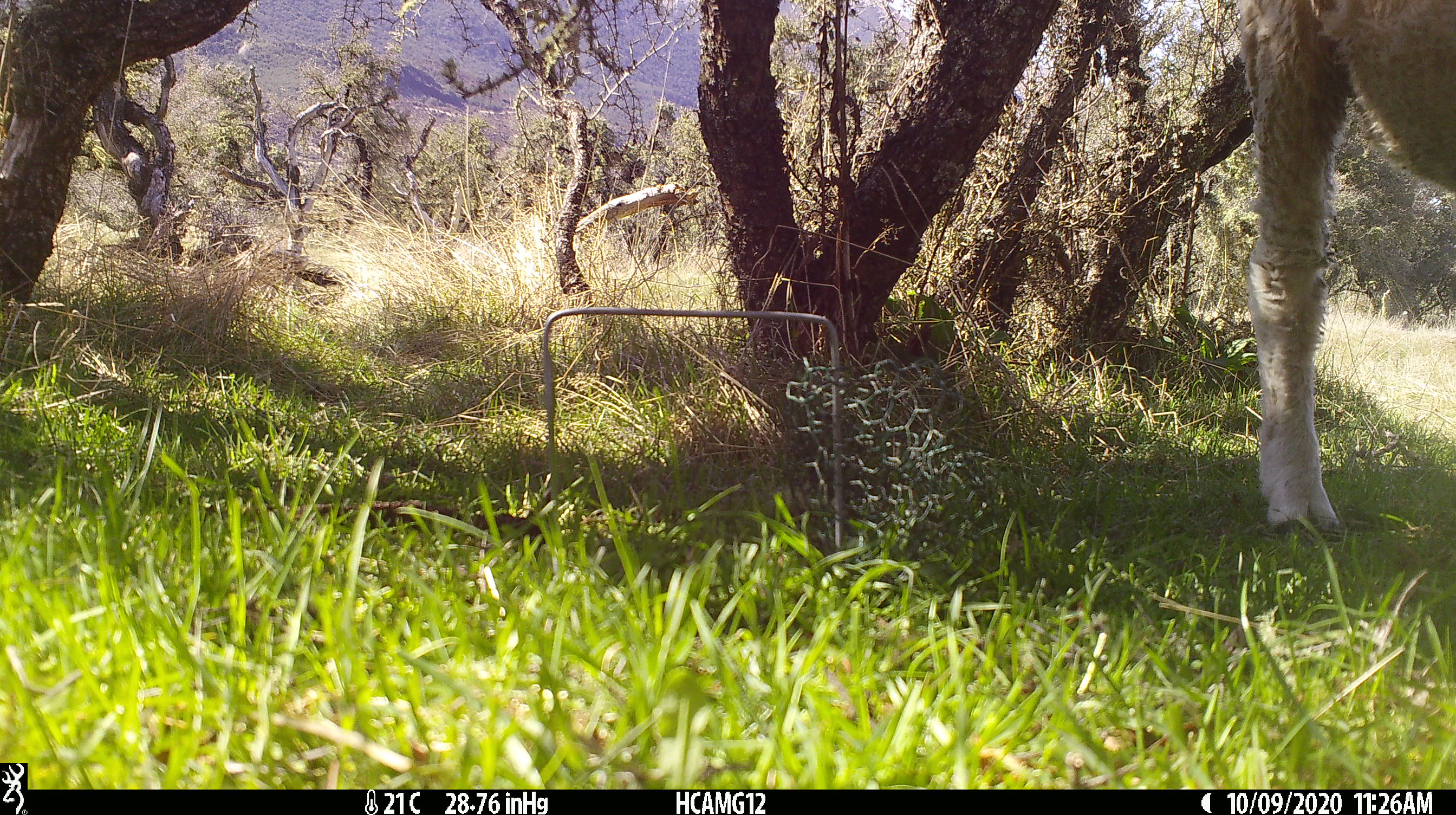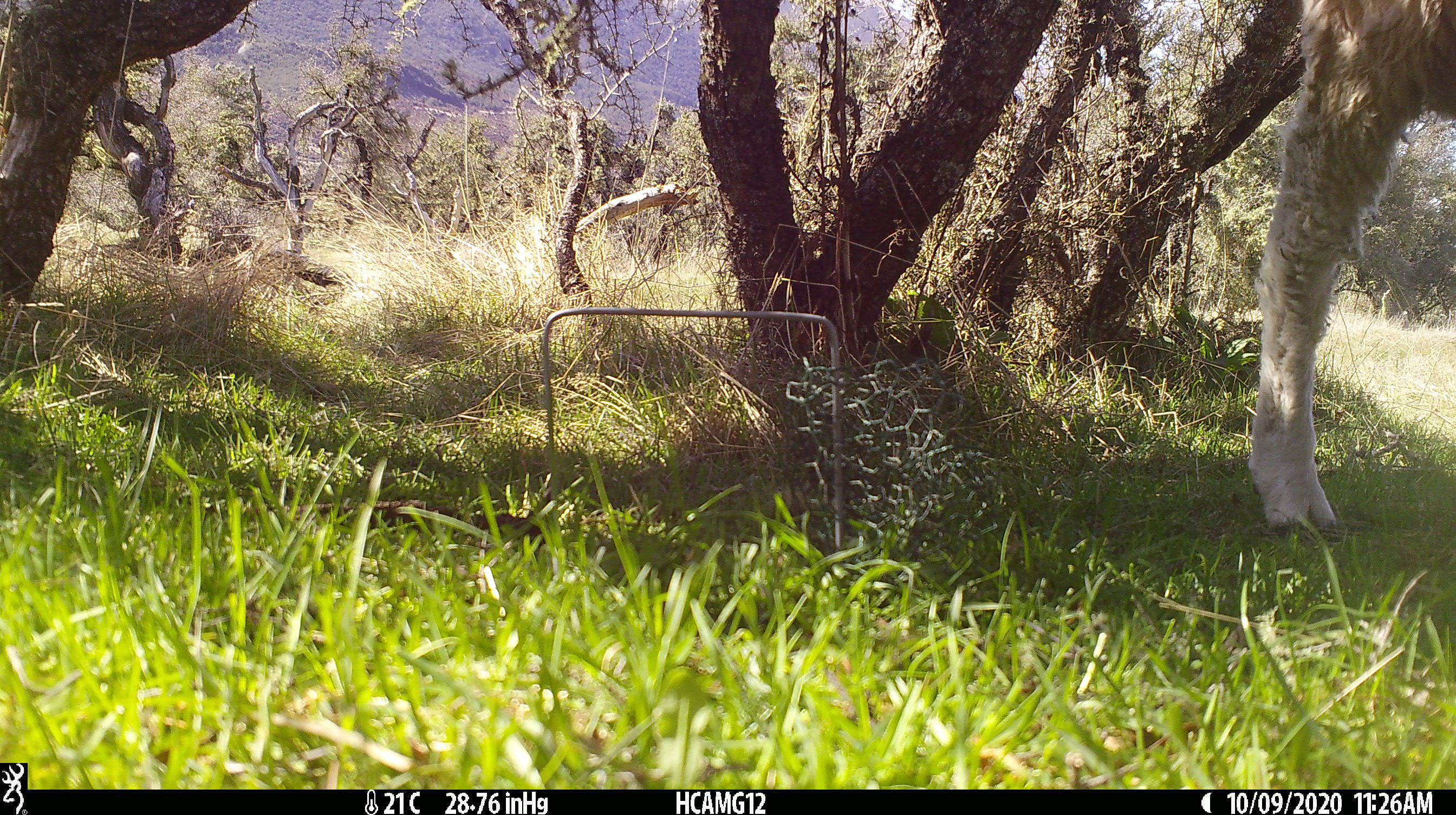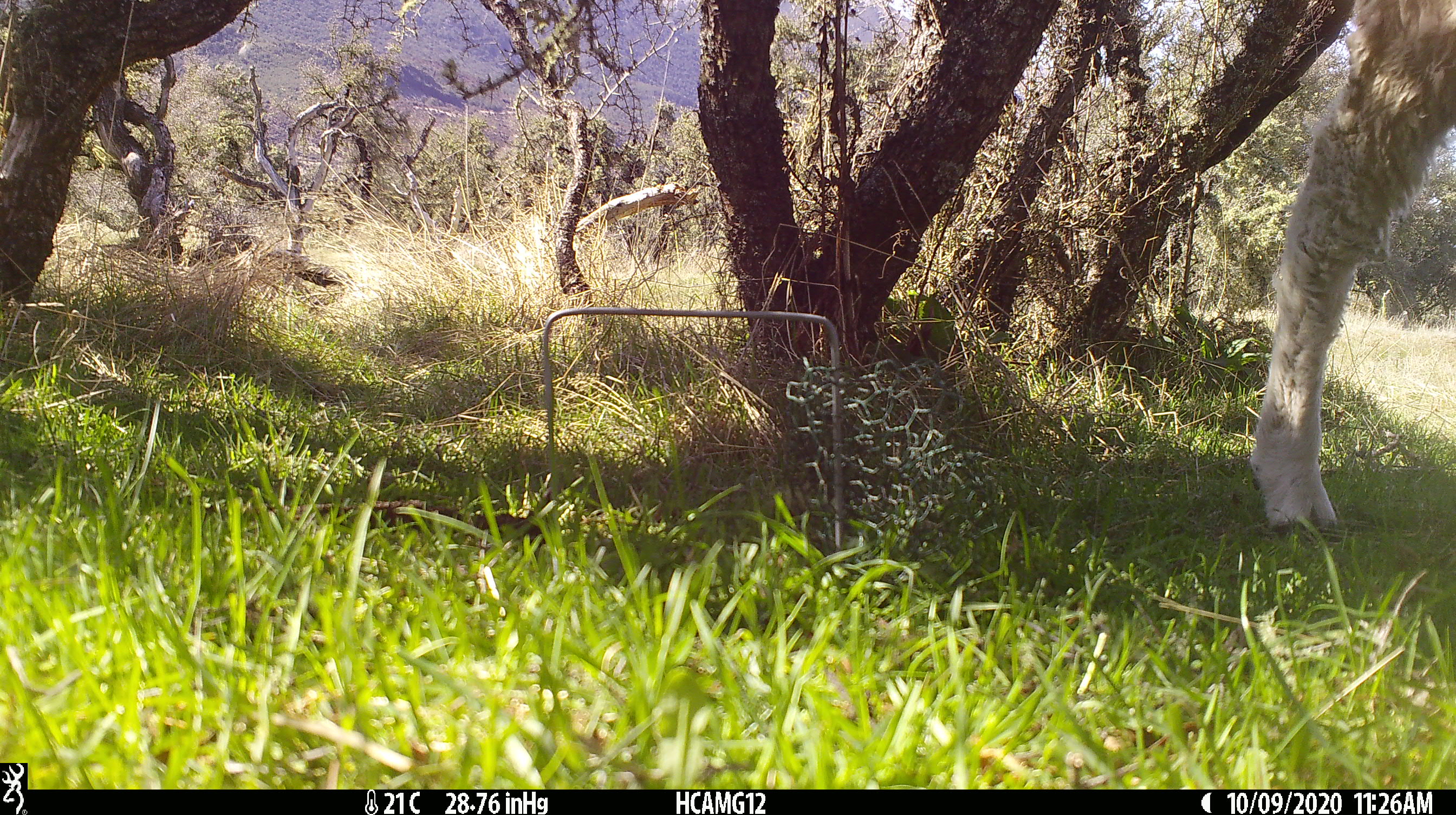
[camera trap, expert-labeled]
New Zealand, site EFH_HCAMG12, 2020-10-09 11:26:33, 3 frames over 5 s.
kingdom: Animalia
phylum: Chordata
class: Mammalia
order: Artiodactyla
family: Bovidae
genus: Ovis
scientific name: Ovis aries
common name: domestic sheep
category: sheep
Sheep (domestic sheep) (Ovis aries).